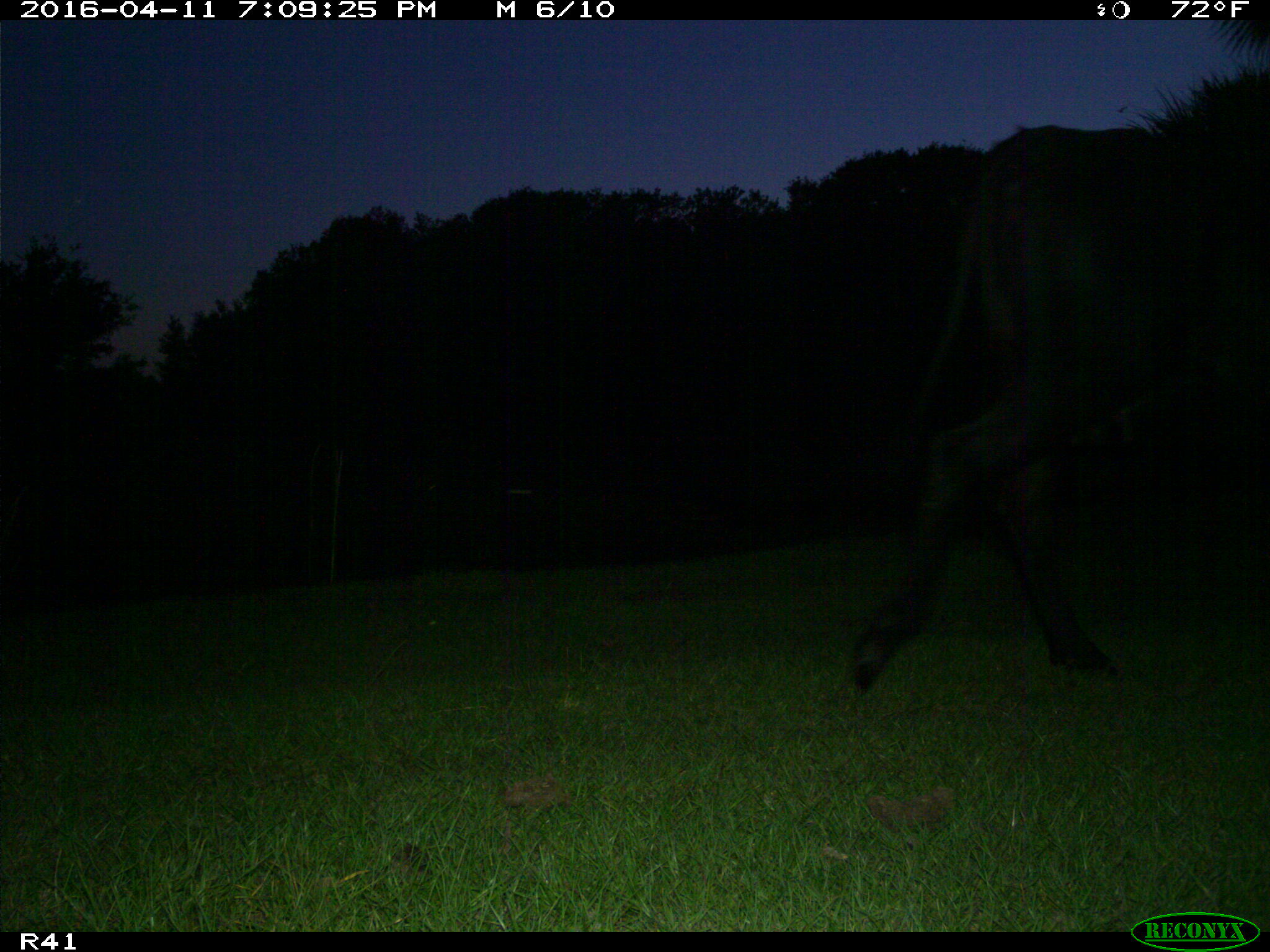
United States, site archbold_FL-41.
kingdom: Animalia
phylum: Chordata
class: Mammalia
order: Artiodactyla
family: Bovidae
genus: Bos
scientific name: Bos taurus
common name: domestic cow